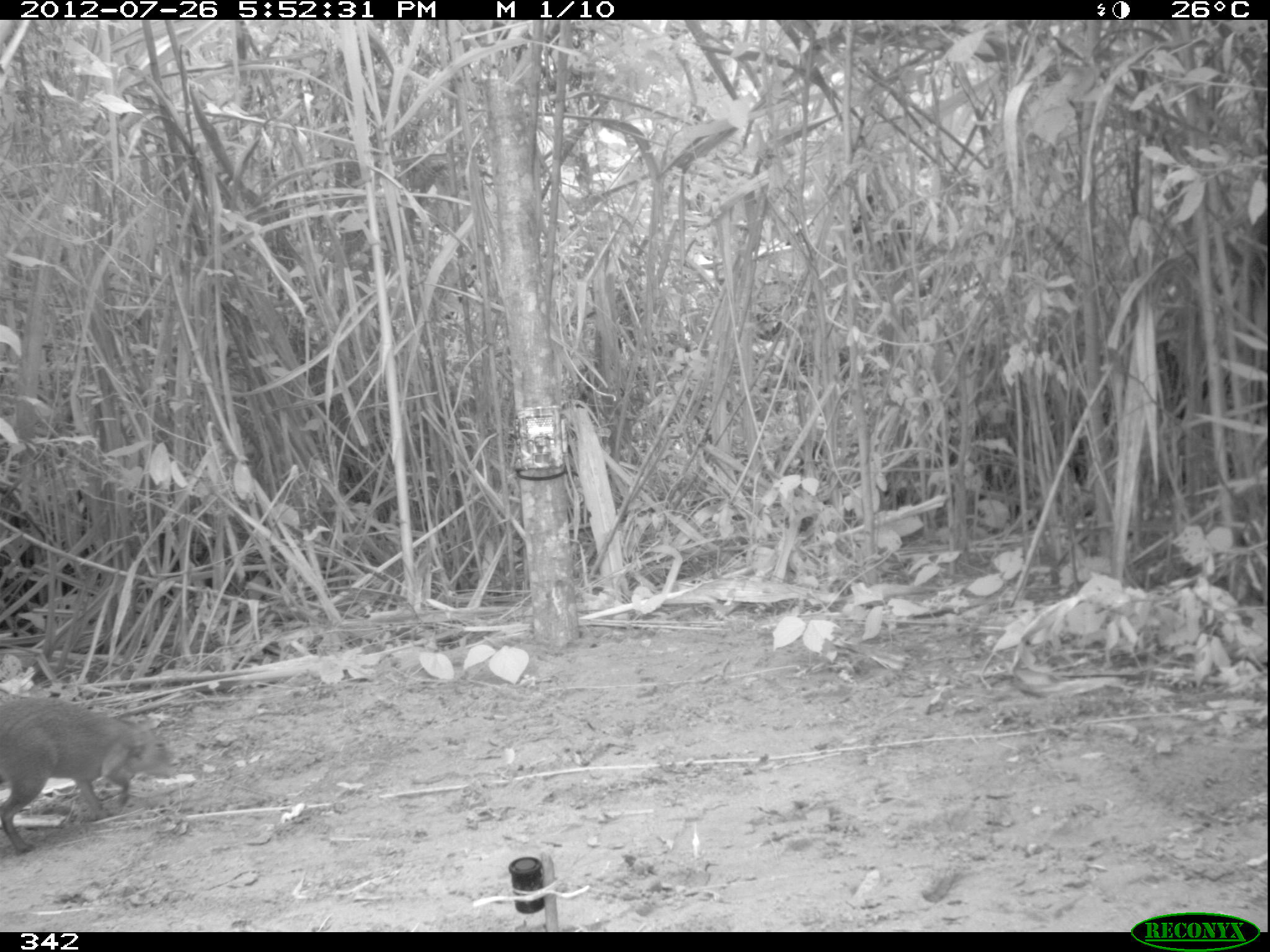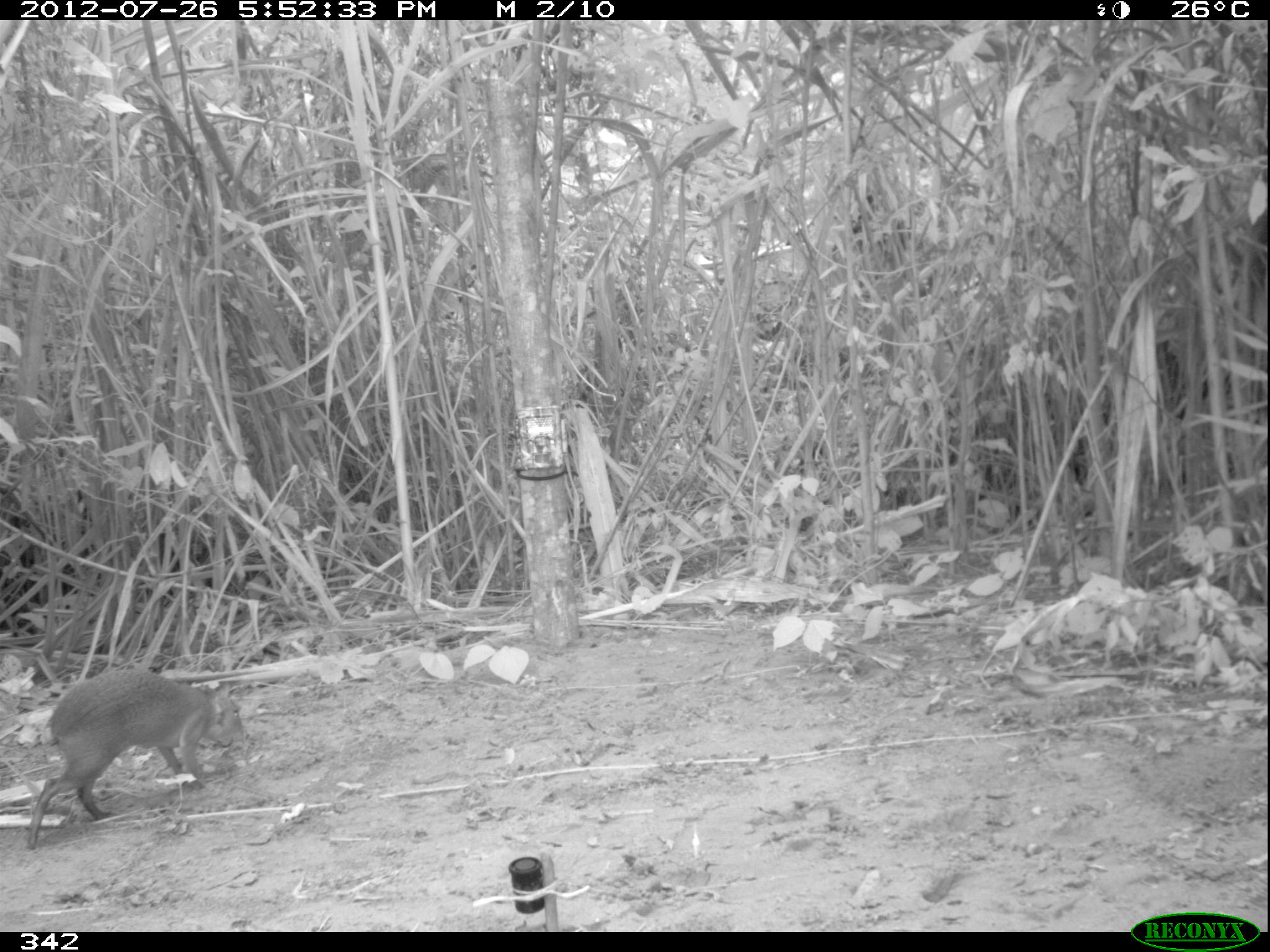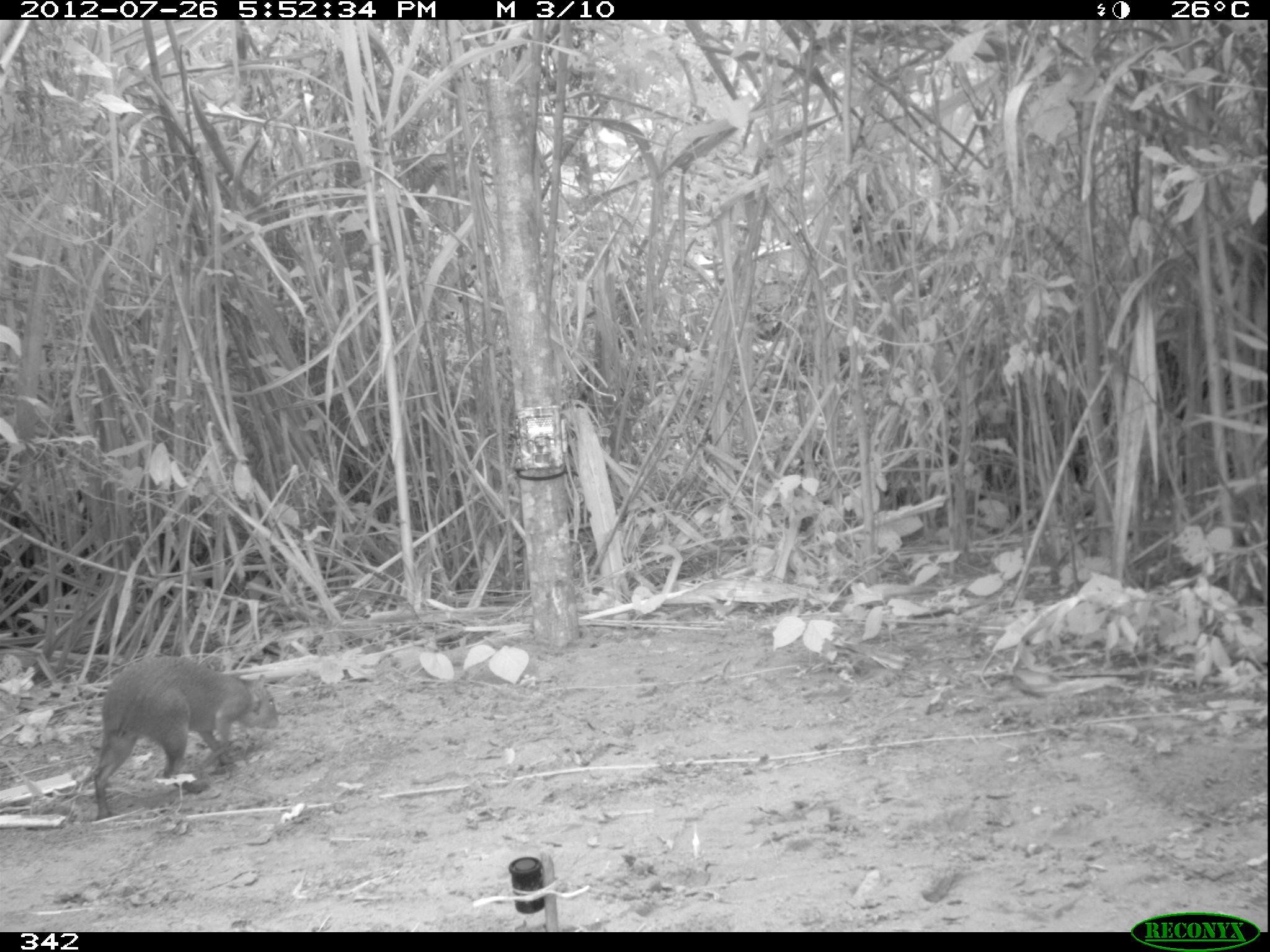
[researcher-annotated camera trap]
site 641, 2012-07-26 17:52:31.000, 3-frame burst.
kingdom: Animalia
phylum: Chordata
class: Mammalia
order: Rodentia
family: Dasyproctidae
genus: Dasyprocta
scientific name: Dasyprocta punctata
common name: central american agouti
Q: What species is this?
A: Dasyprocta punctata (central american agouti).